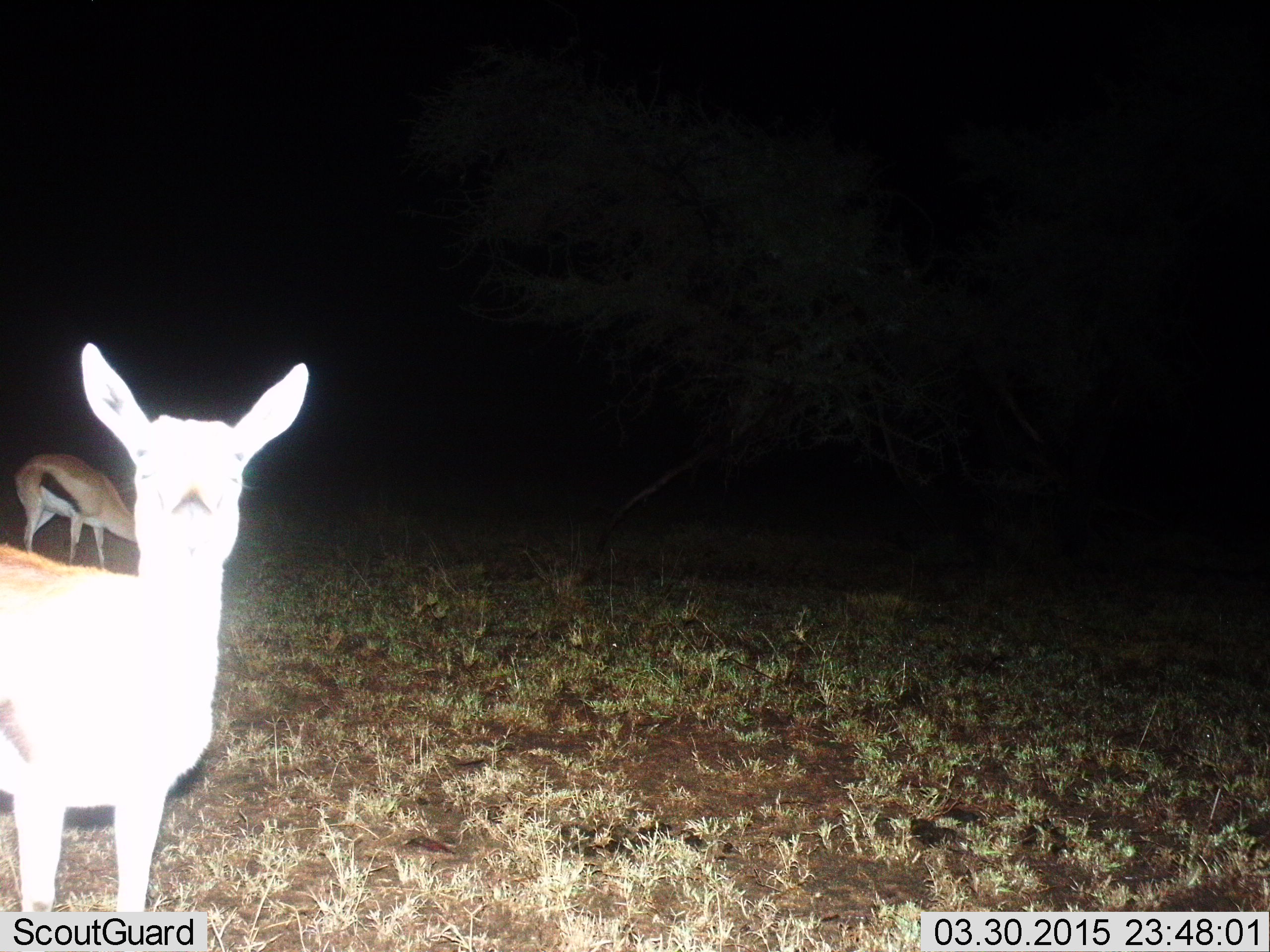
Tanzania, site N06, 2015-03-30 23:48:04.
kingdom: Animalia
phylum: Chordata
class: Mammalia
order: Artiodactyla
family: Bovidae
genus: Eudorcas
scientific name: Eudorcas thomsonii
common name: thomson's gazelle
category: gazellethomsons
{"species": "gazellethomsons (thomson's gazelle) (Eudorcas thomsonii)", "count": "2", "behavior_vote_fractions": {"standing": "100%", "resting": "0%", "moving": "0%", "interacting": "0%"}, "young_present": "0%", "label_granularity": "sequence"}